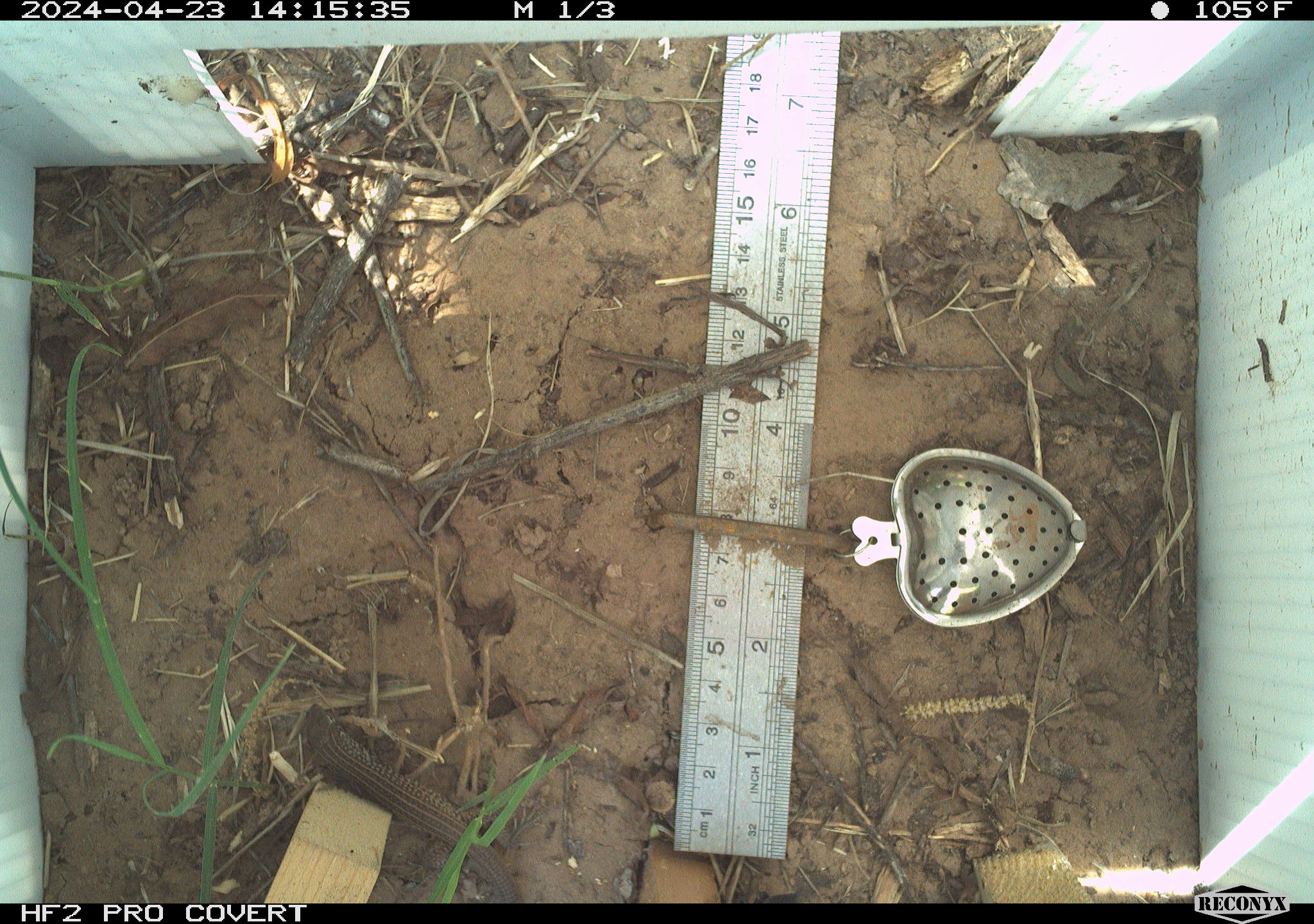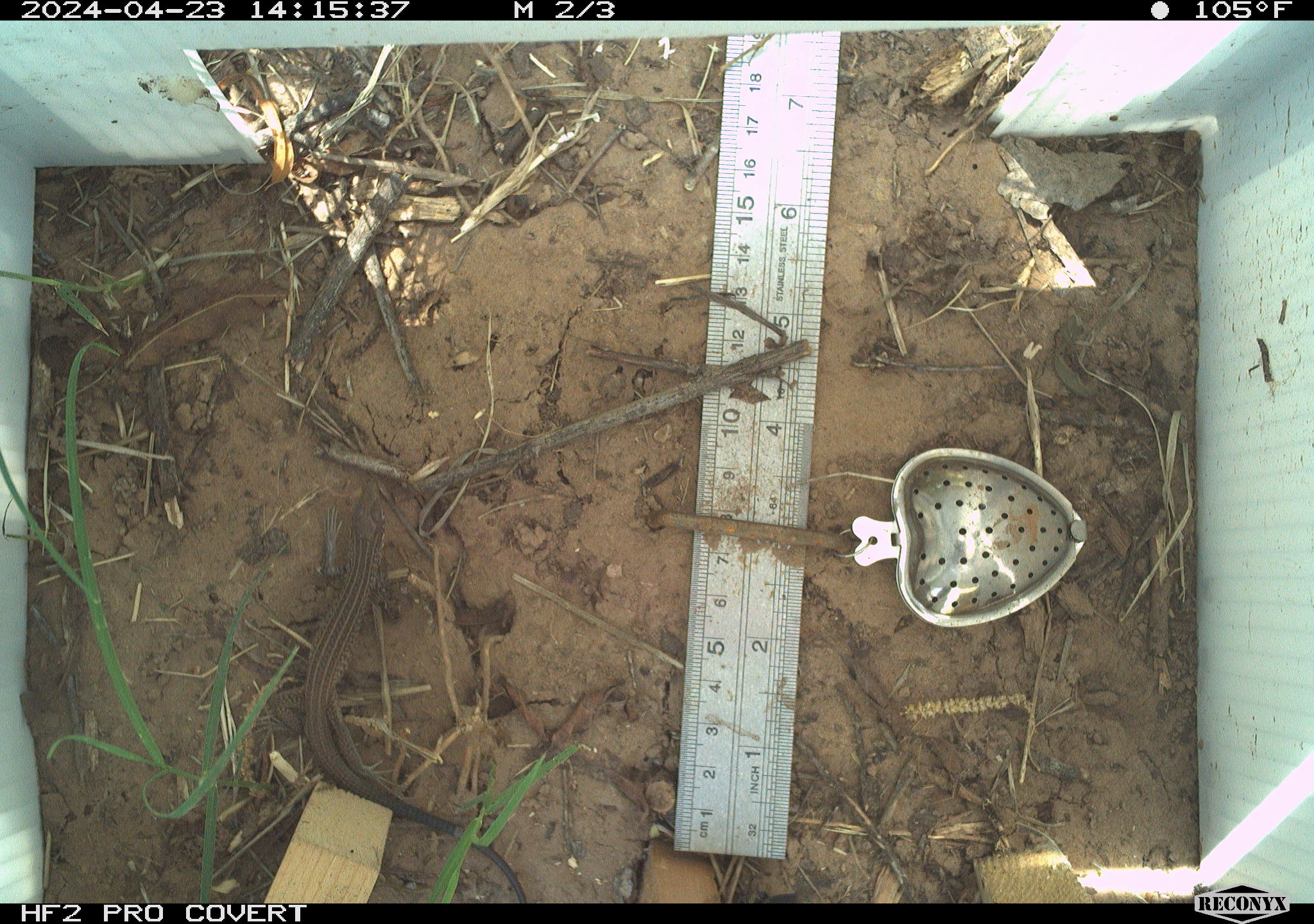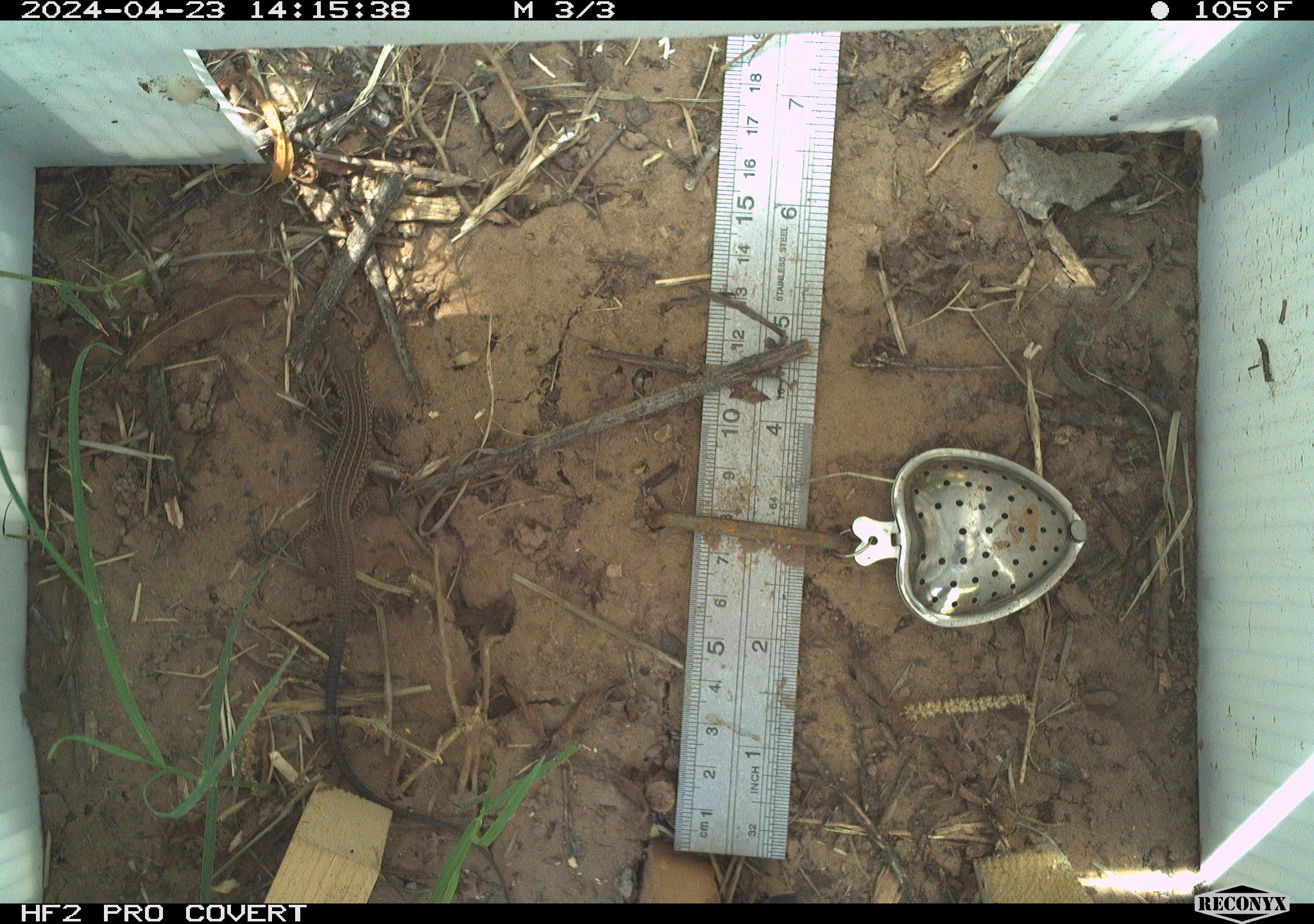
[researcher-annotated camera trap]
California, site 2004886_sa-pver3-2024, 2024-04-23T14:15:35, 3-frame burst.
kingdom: Animalia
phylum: Chordata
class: Reptilia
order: Squamata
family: Teiidae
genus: Aspidoscelis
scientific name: Aspidoscelis tigris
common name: western whiptail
Western whiptail (Aspidoscelis tigris).